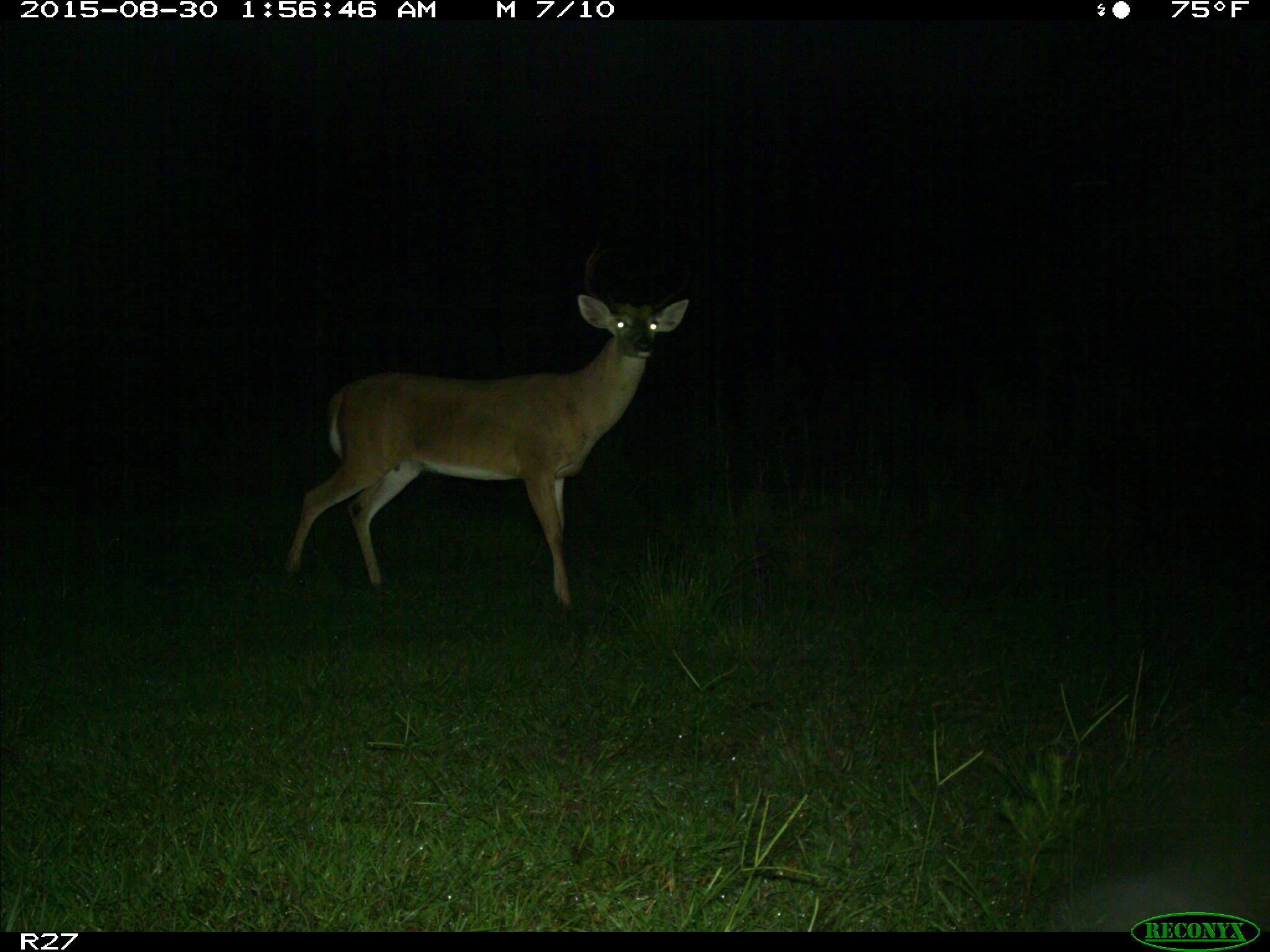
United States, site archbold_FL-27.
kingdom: Animalia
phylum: Chordata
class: Mammalia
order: Artiodactyla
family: Cervidae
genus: Odocoileus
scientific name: Odocoileus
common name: deer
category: unidentified deer